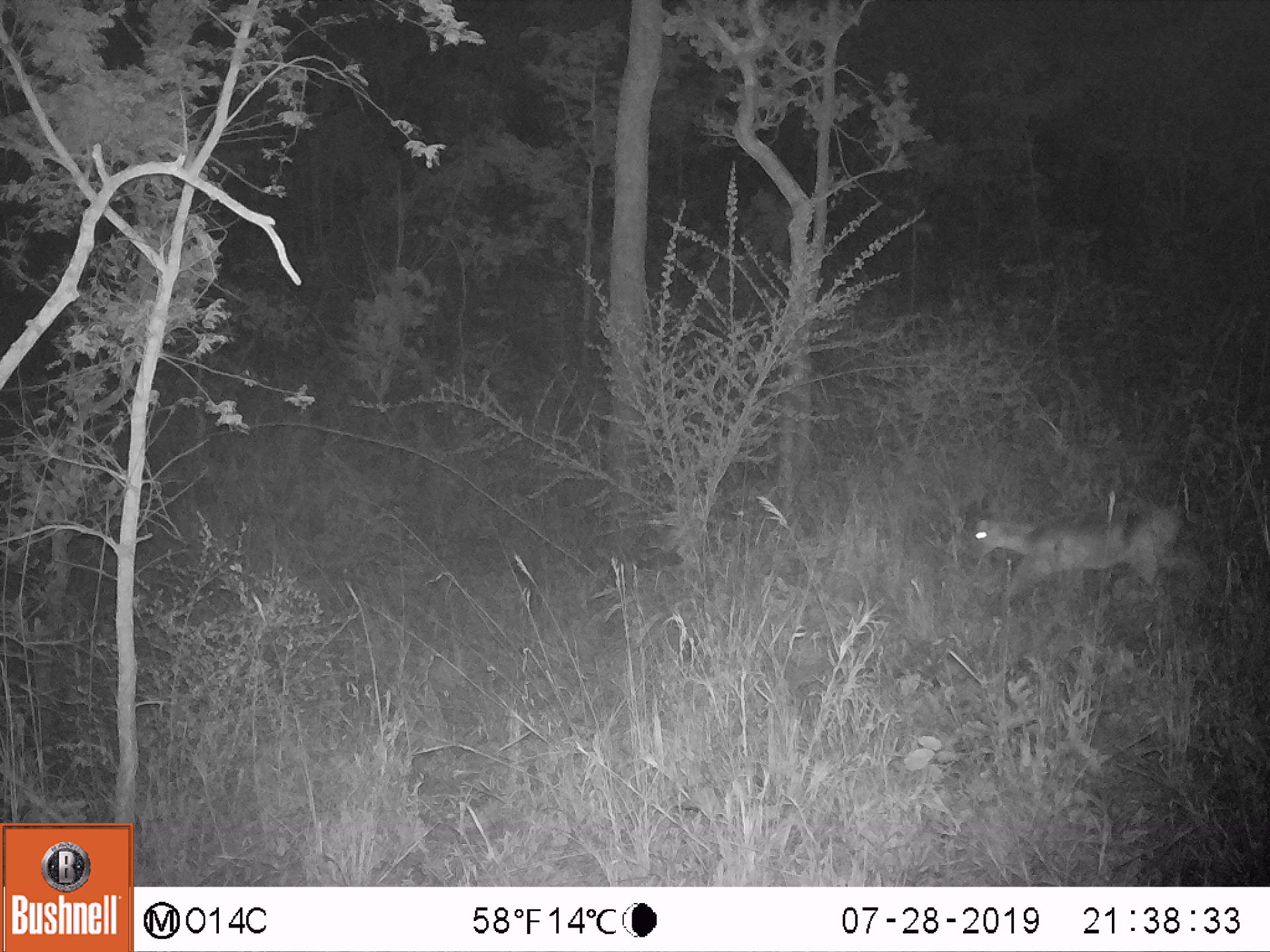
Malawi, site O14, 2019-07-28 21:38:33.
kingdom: Animalia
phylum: Chordata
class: Mammalia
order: Artiodactyla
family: Bovidae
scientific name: Antilopinae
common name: small antelope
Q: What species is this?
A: Small antelope (Antilopinae).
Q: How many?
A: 1.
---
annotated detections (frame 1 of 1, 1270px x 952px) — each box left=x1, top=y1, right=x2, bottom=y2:
small antelope: left=935, top=479, right=1223, bottom=660